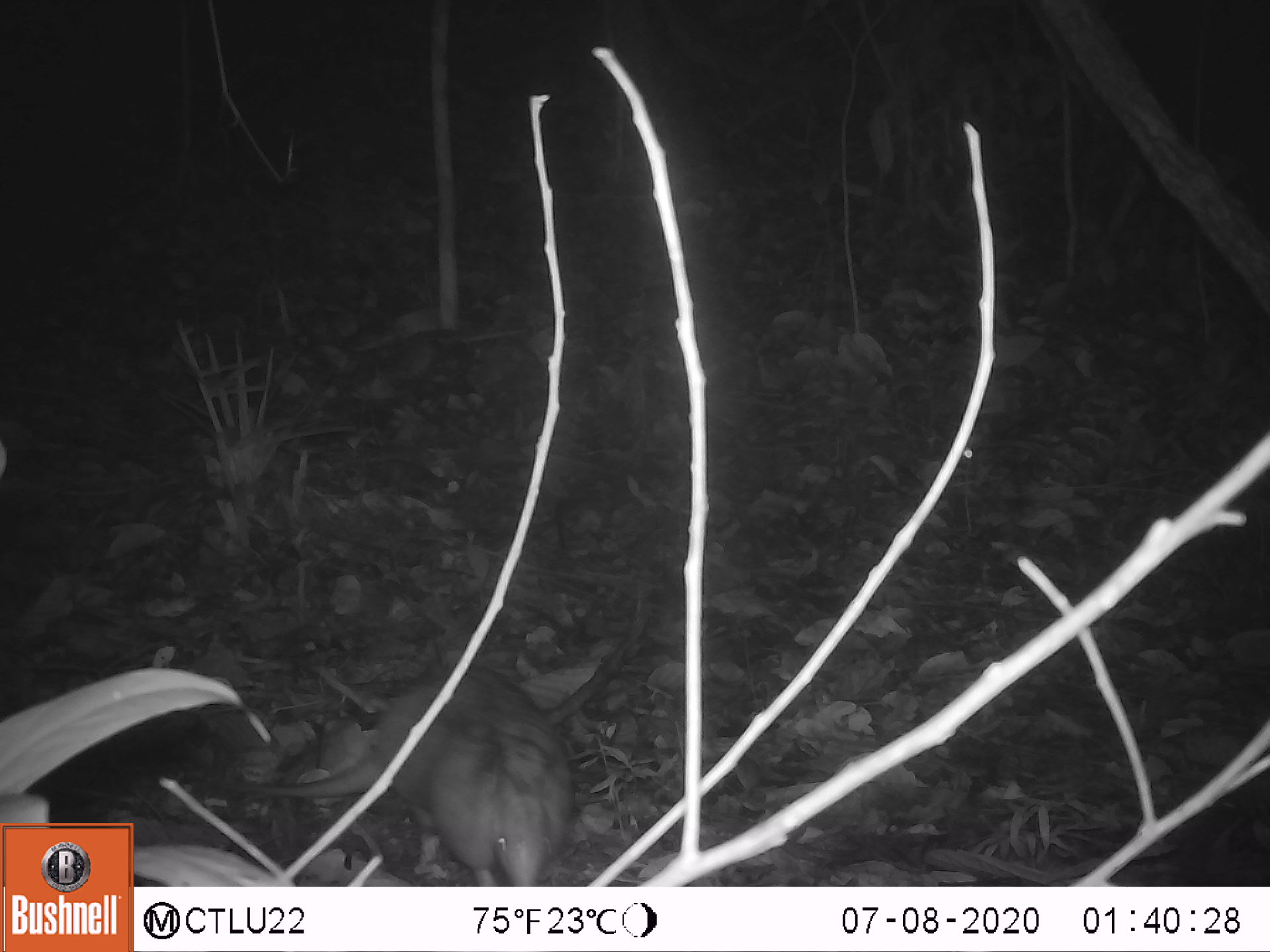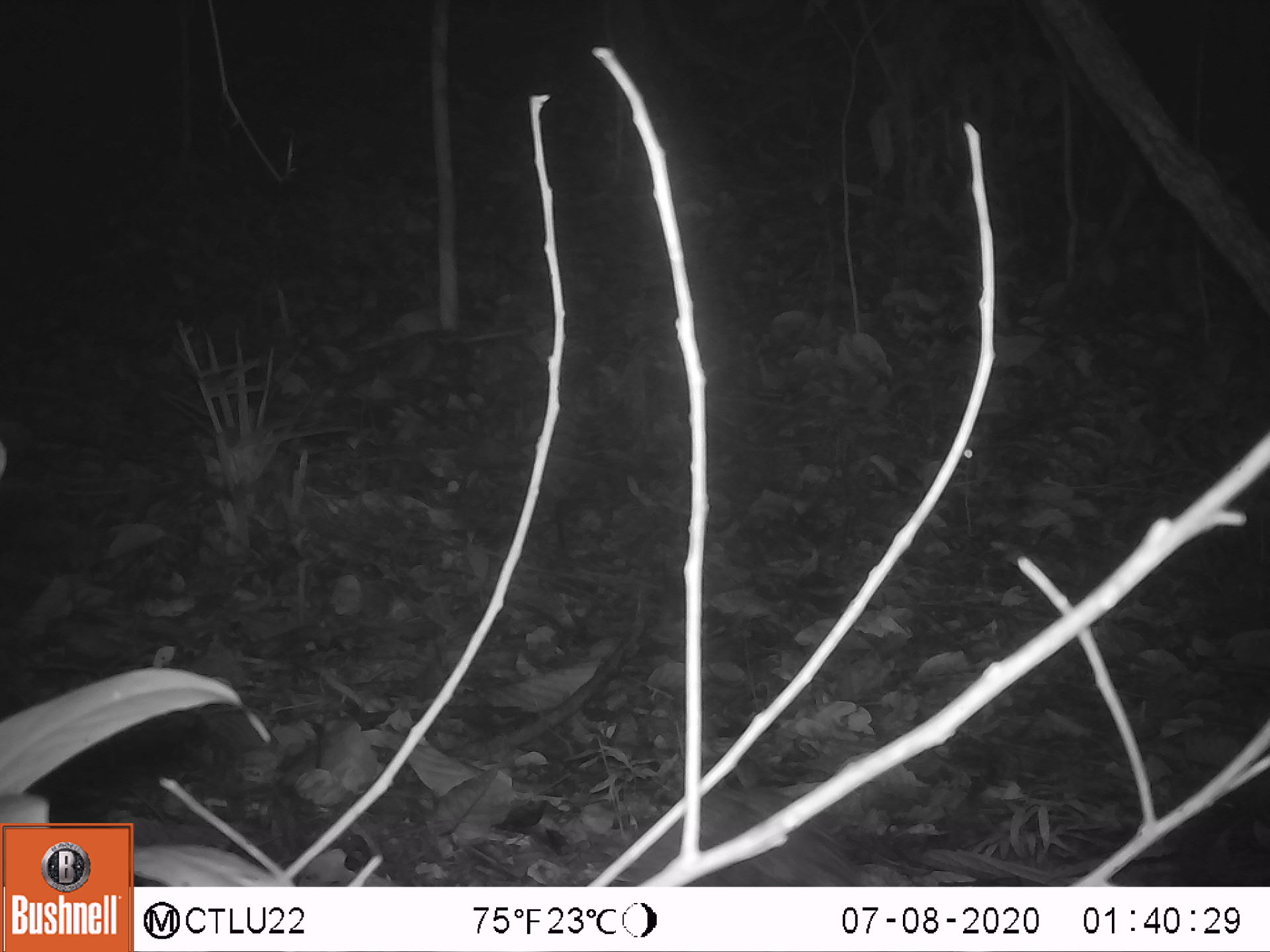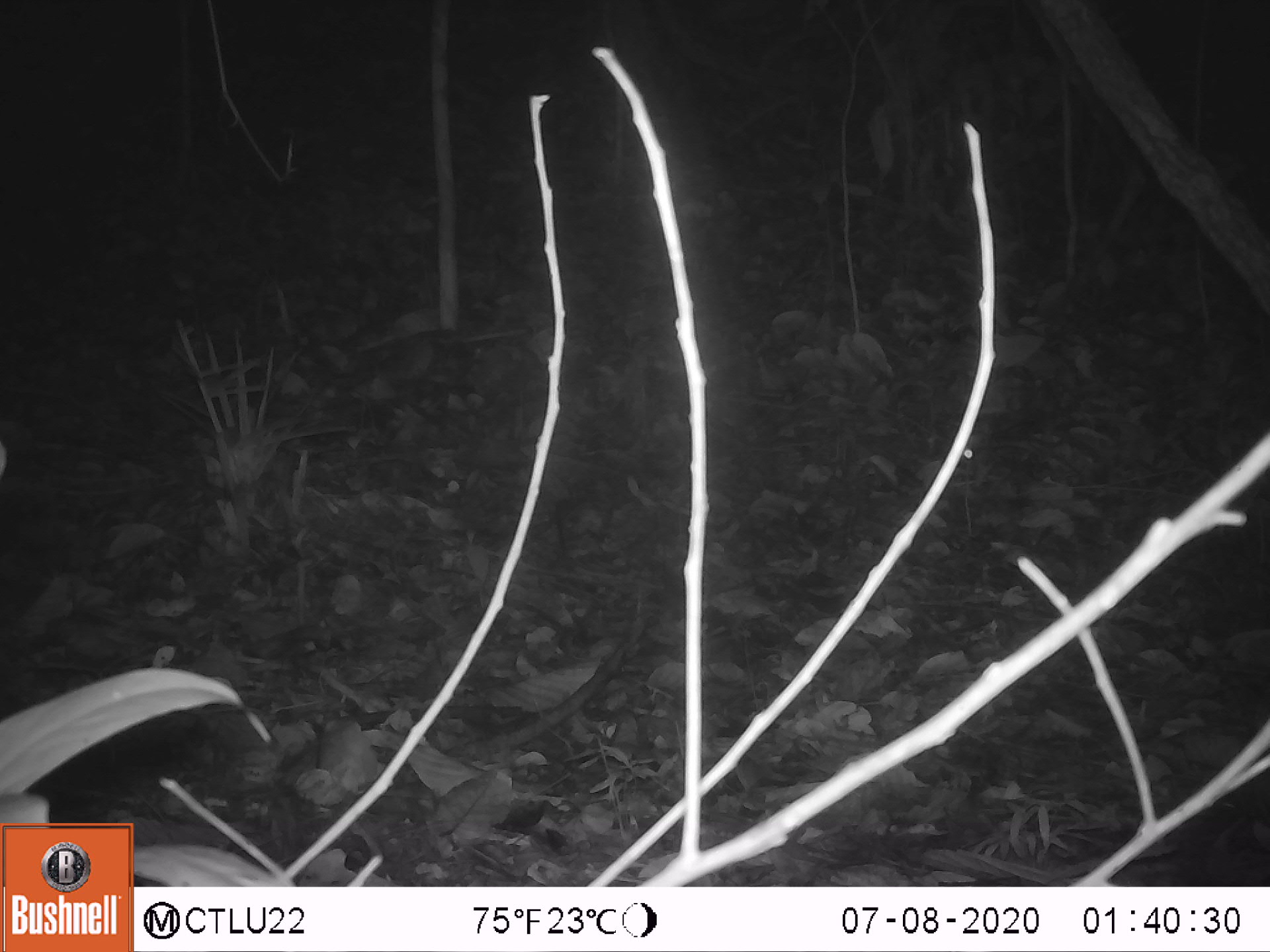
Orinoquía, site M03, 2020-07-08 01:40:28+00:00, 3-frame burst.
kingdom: Animalia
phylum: Chordata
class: Mammalia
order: Cingulata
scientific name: Cingulata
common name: armadillo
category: unknown armadillo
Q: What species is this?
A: Unknown armadillo (armadillo) (Cingulata).